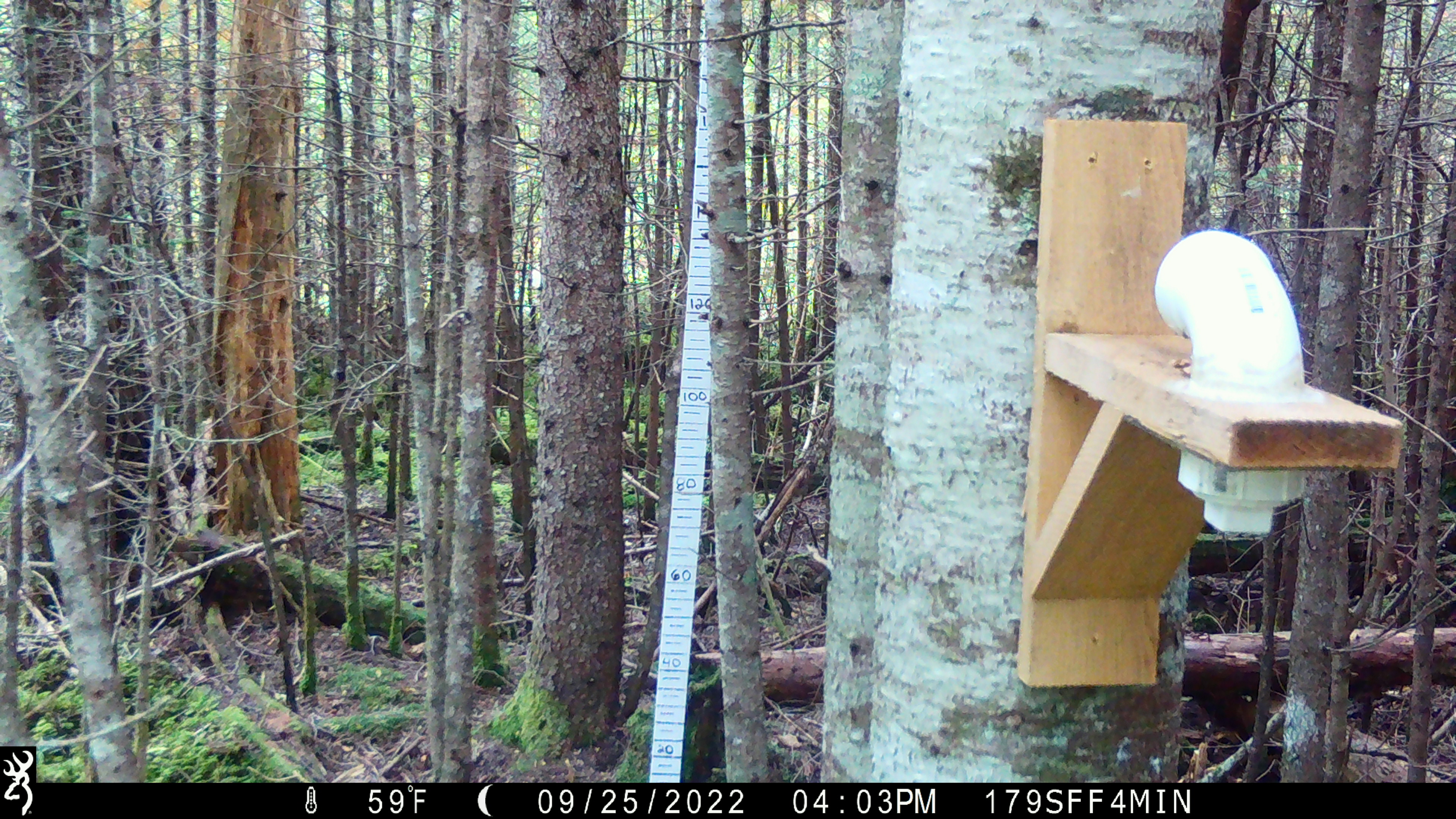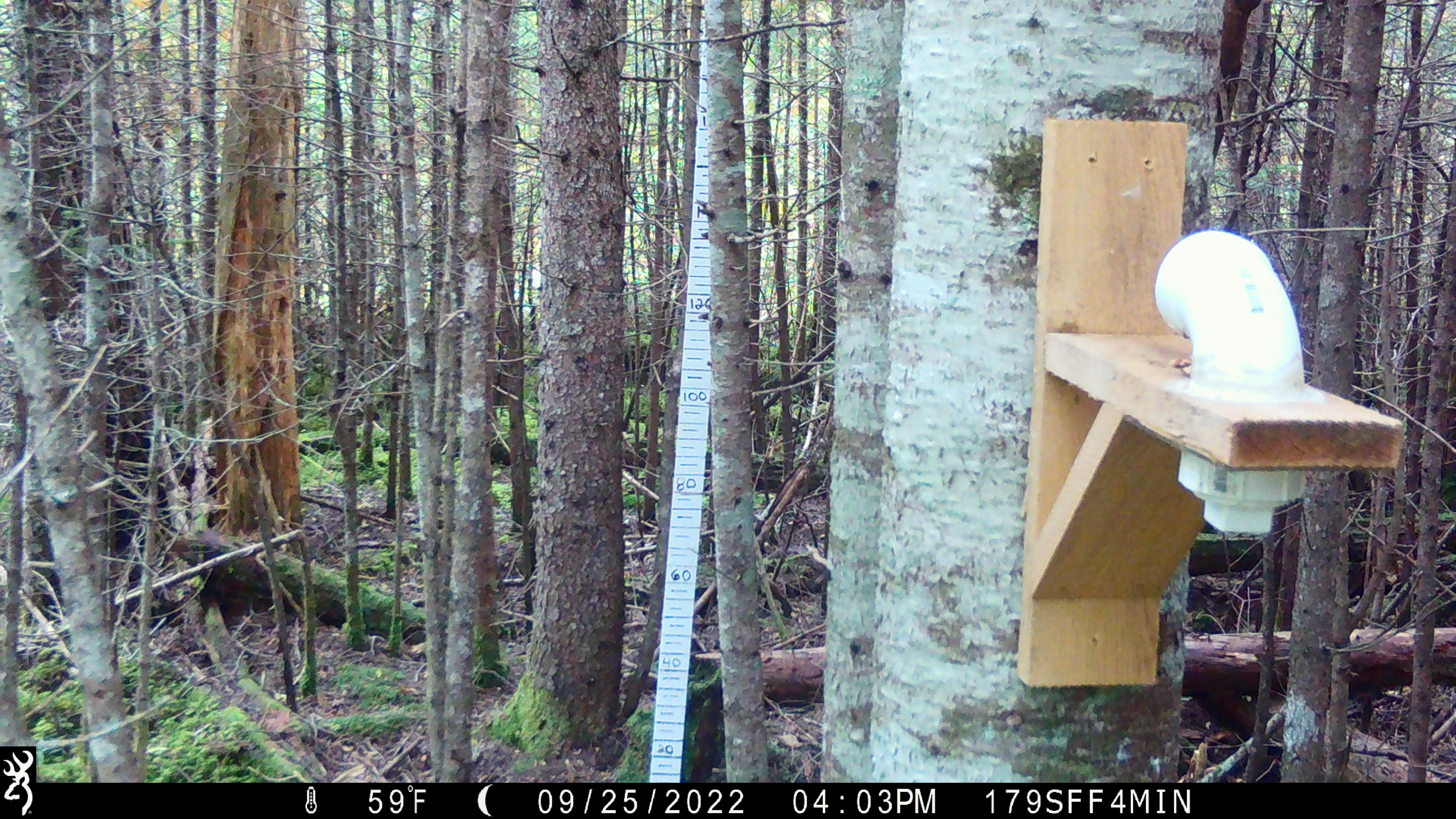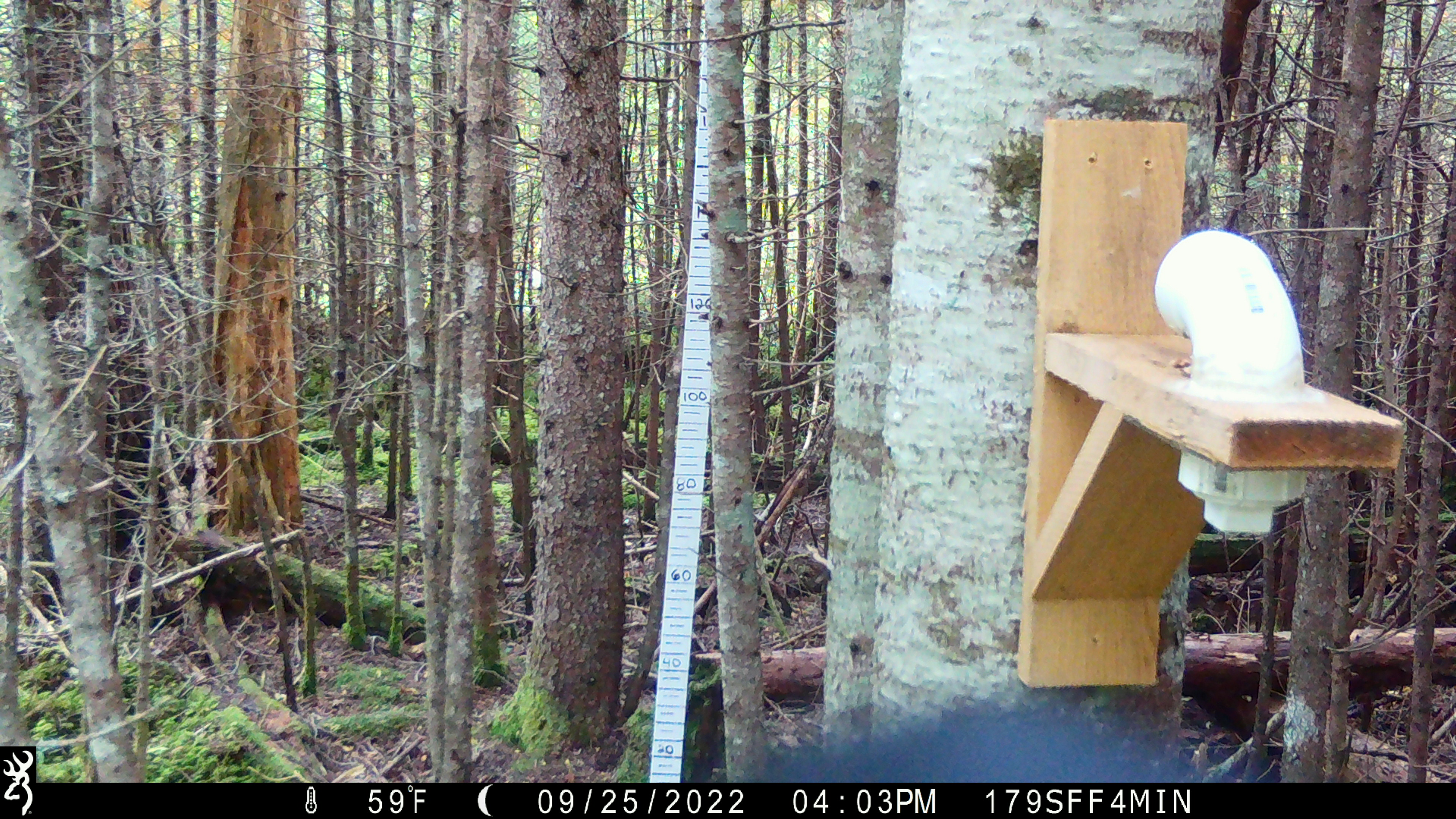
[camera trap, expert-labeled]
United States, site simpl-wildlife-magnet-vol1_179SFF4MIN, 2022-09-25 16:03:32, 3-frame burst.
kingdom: Animalia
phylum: Chordata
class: Aves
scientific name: Aves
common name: bird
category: bird sp.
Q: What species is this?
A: Bird sp. (bird) (Aves).